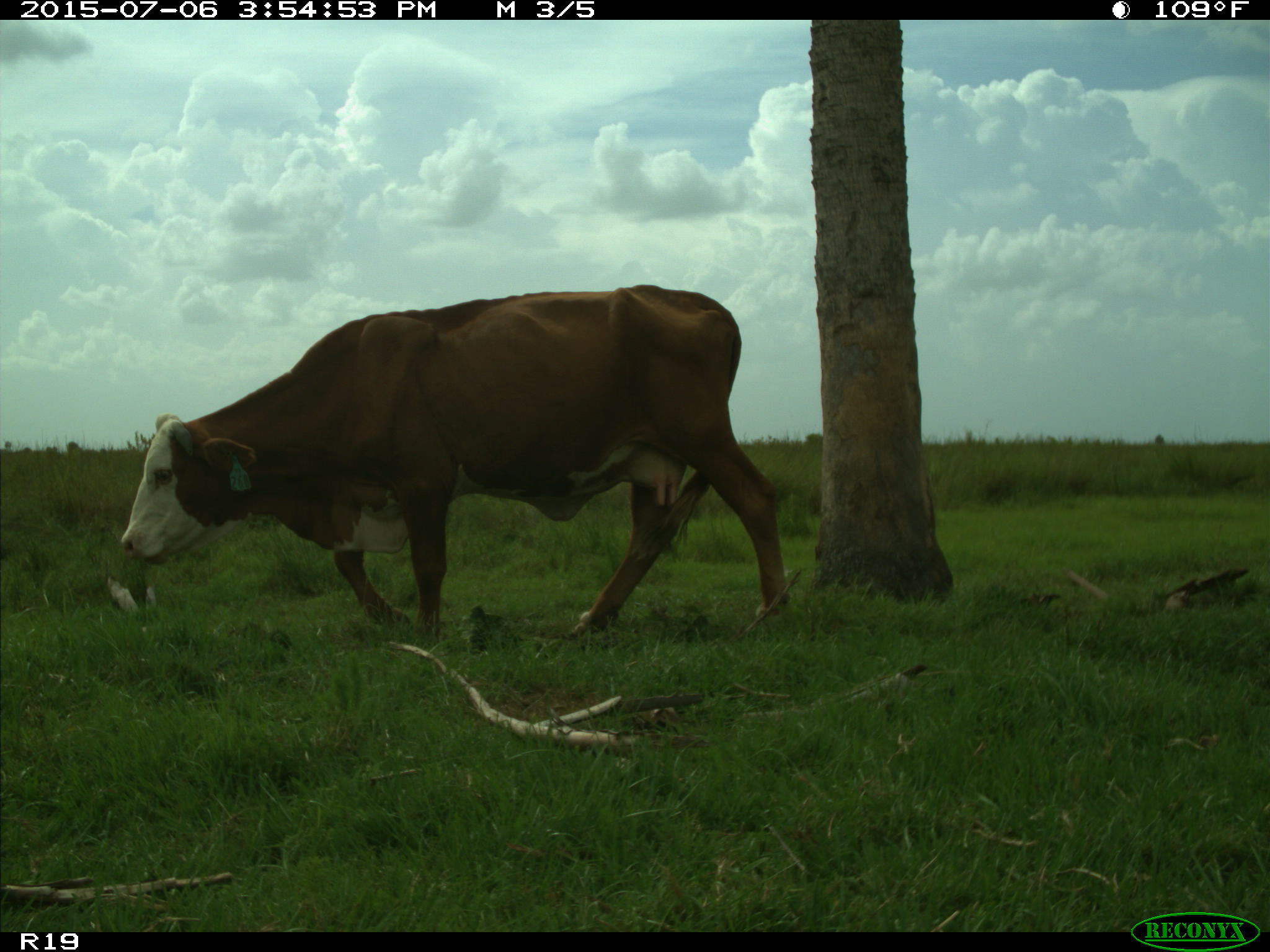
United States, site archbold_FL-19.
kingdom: Animalia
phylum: Chordata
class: Mammalia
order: Artiodactyla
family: Bovidae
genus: Bos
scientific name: Bos taurus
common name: domestic cow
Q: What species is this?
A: Bos taurus (domestic cow).